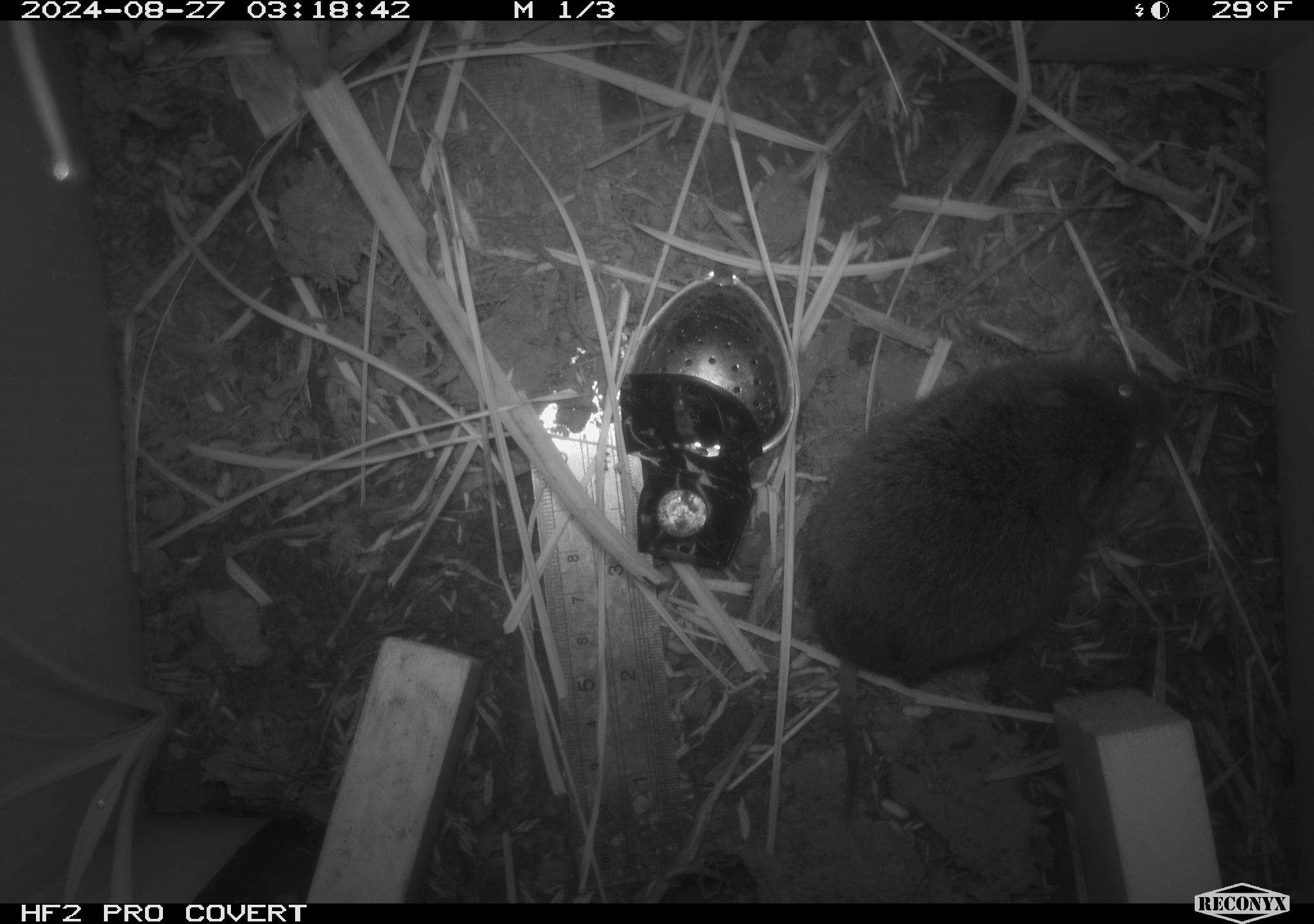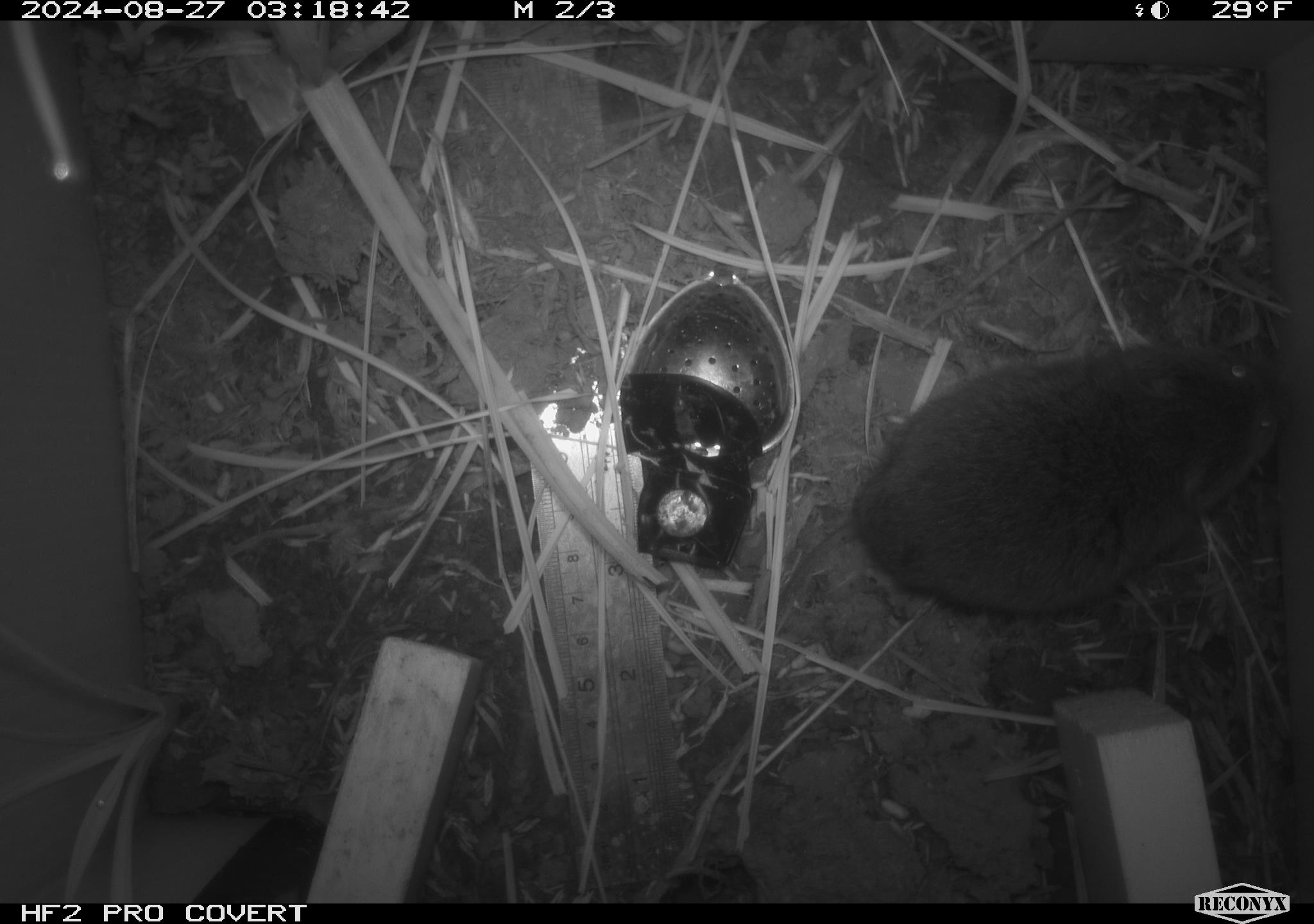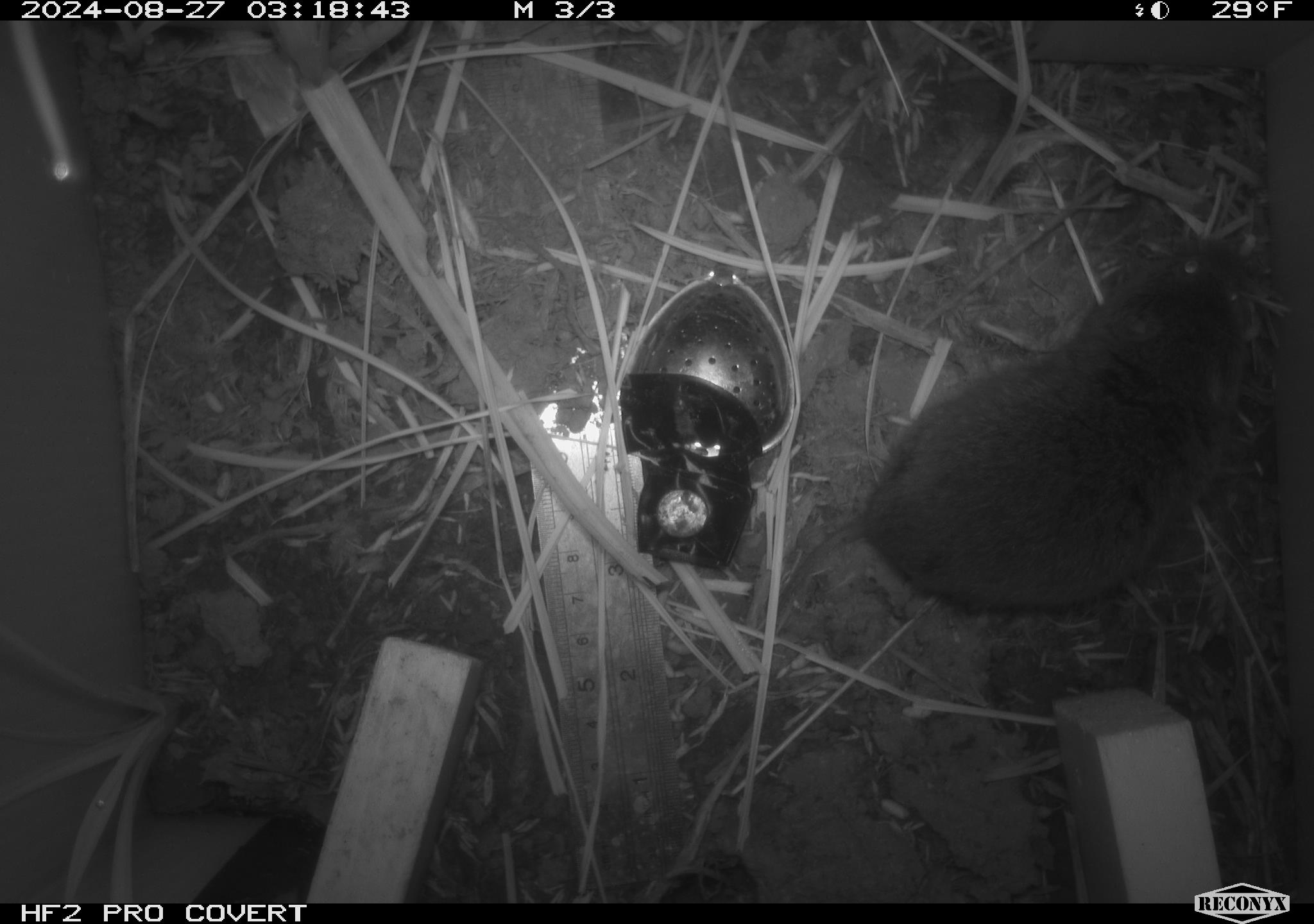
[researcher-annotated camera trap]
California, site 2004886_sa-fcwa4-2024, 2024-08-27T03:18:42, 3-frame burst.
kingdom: Animalia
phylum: Chordata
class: Mammalia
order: Rodentia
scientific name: Rodentia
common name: rodent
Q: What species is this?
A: Rodent (Rodentia).